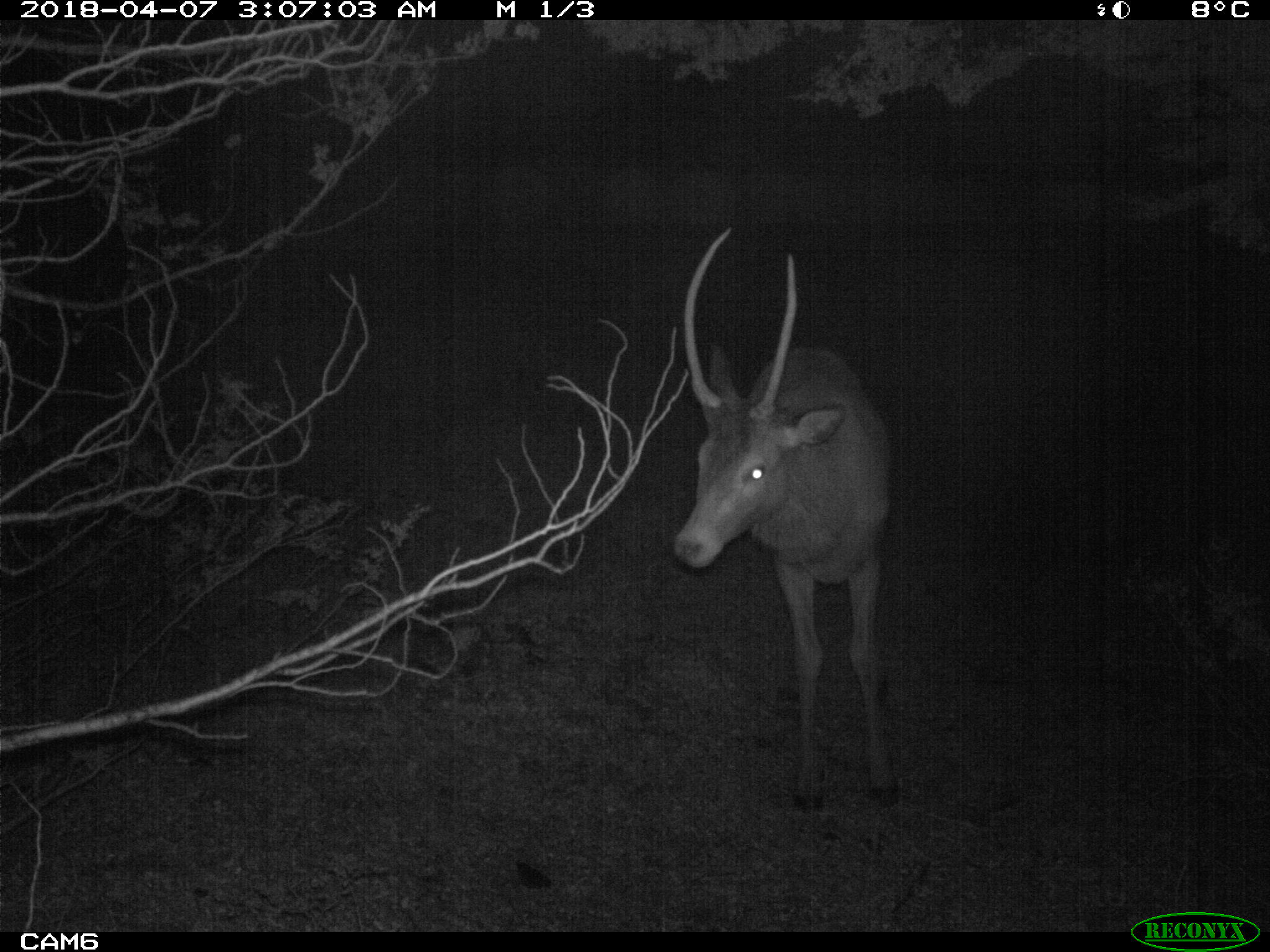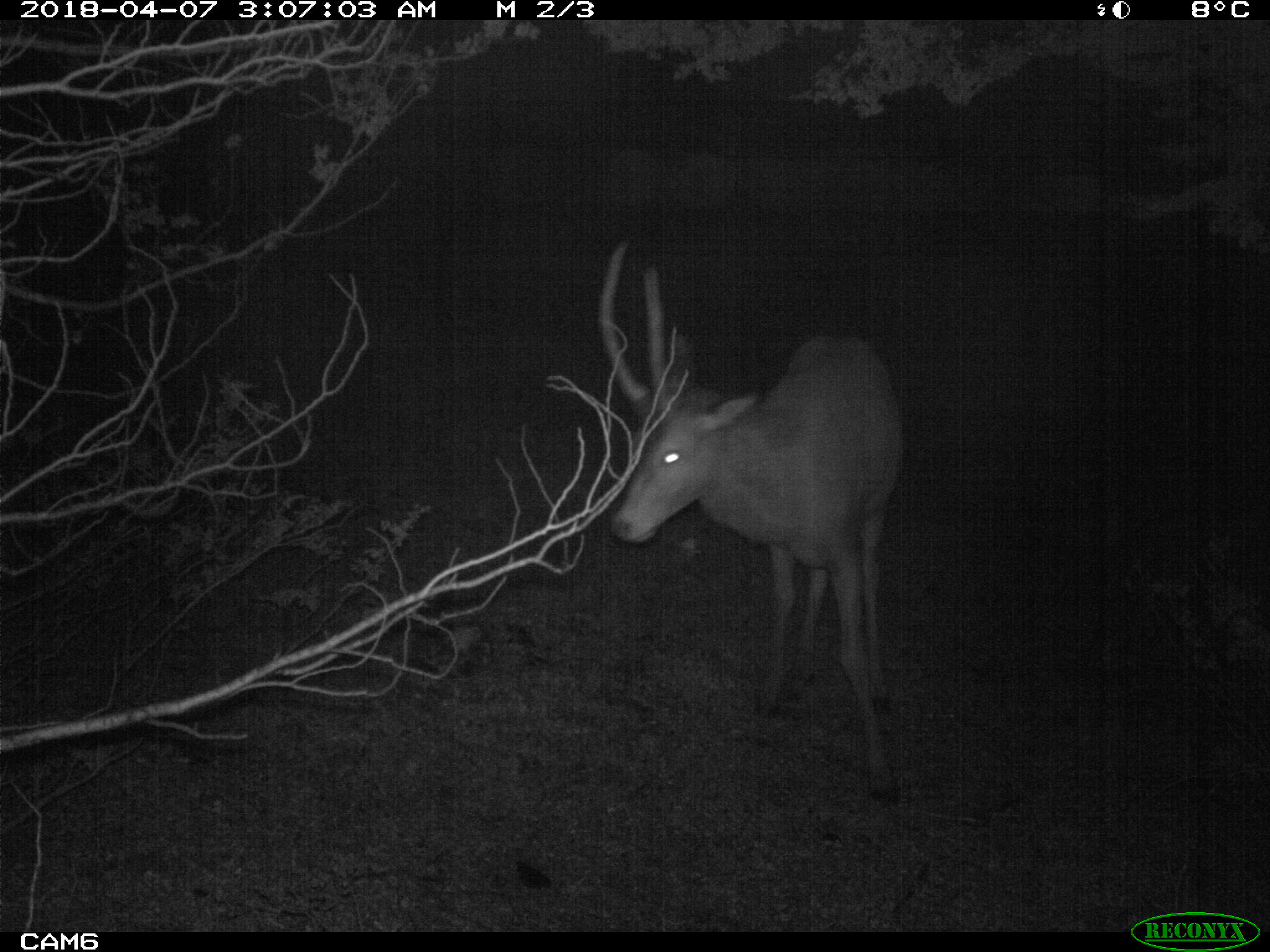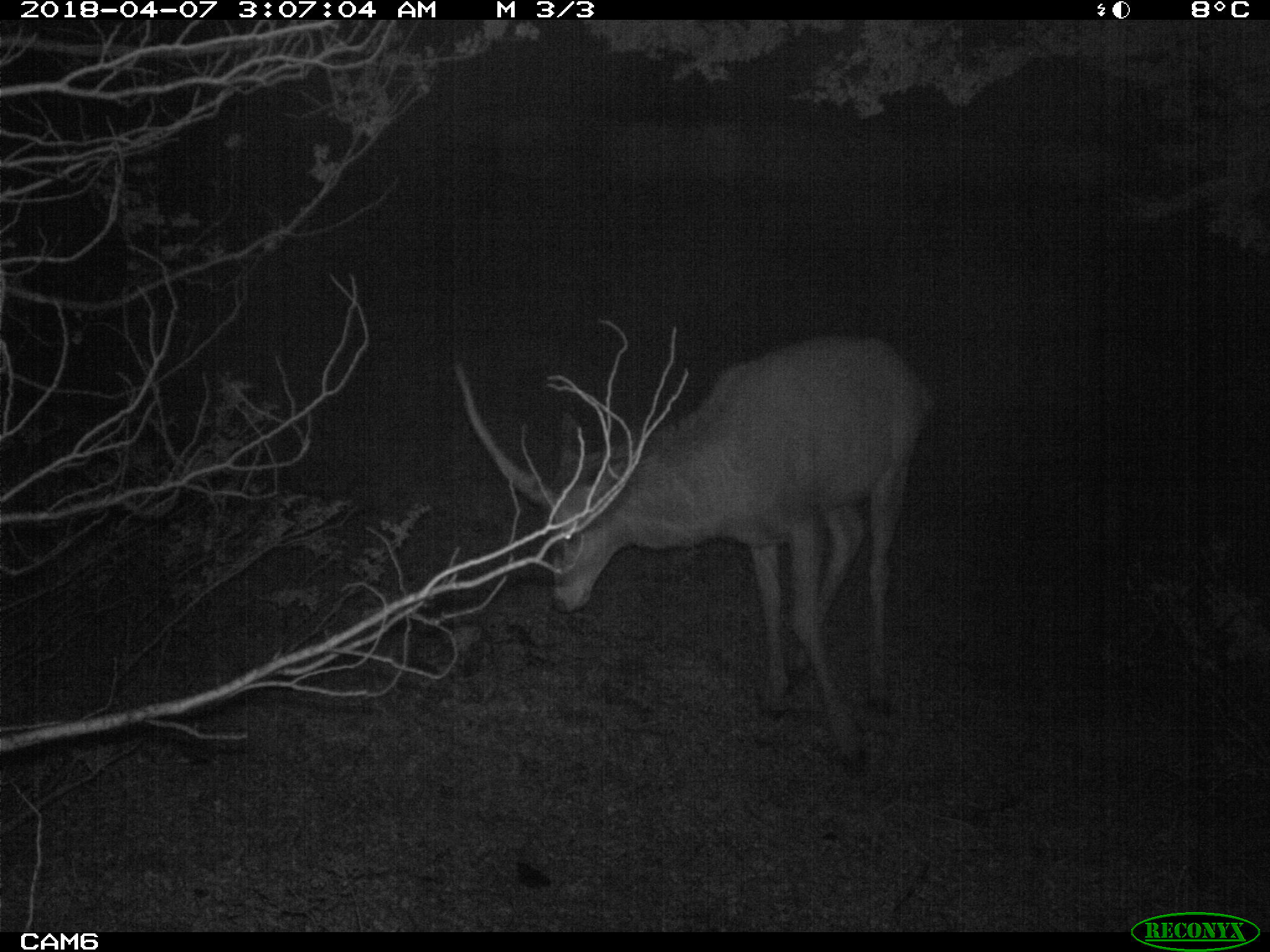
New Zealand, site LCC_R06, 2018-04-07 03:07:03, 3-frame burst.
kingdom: Animalia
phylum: Chordata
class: Mammalia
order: Artiodactyla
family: Cervidae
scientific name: Cervidae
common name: deer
Deer (Cervidae).